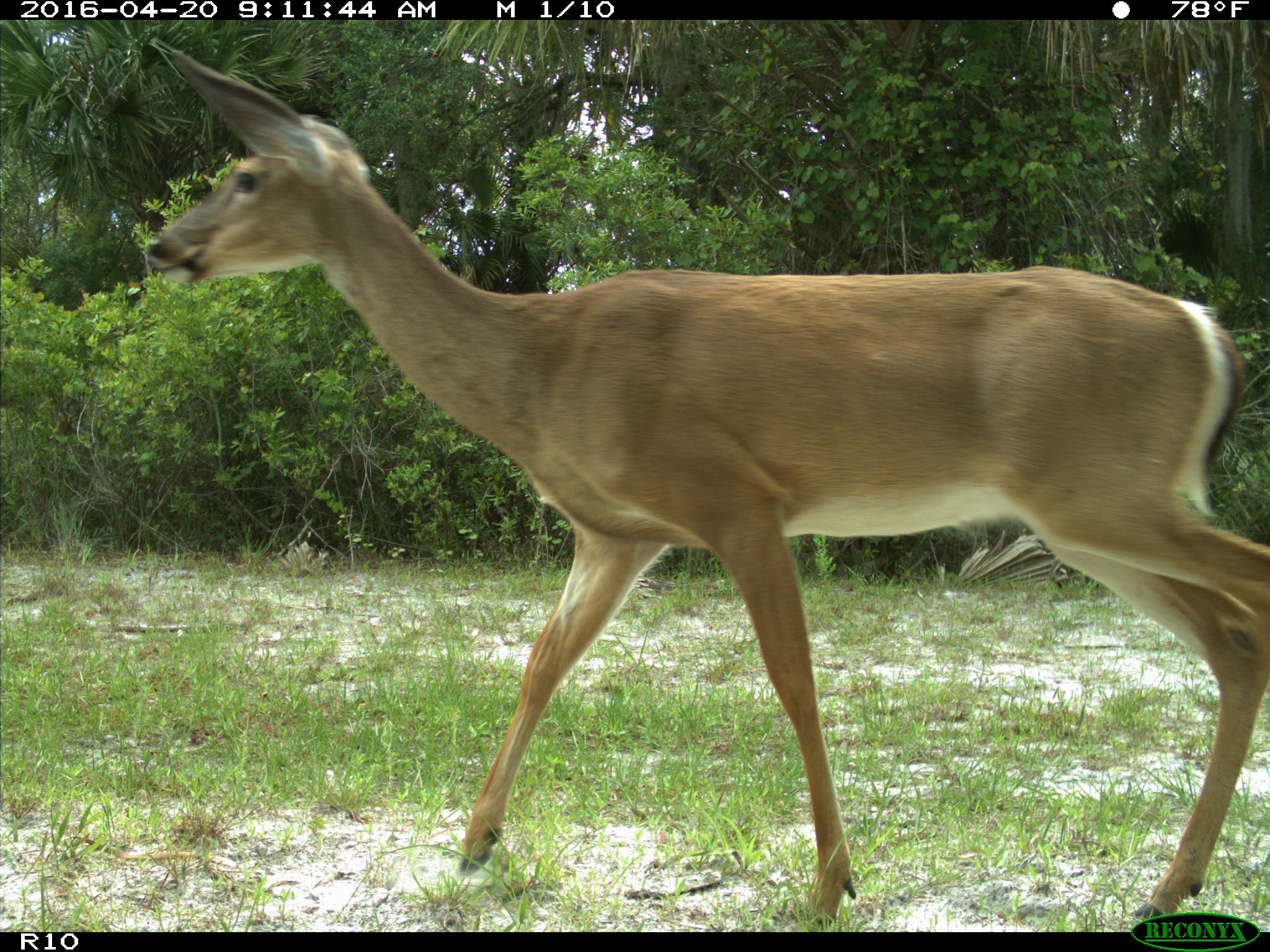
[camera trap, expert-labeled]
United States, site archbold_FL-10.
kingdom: Animalia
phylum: Chordata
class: Mammalia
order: Artiodactyla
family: Cervidae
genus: Odocoileus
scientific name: Odocoileus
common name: deer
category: unidentified deer